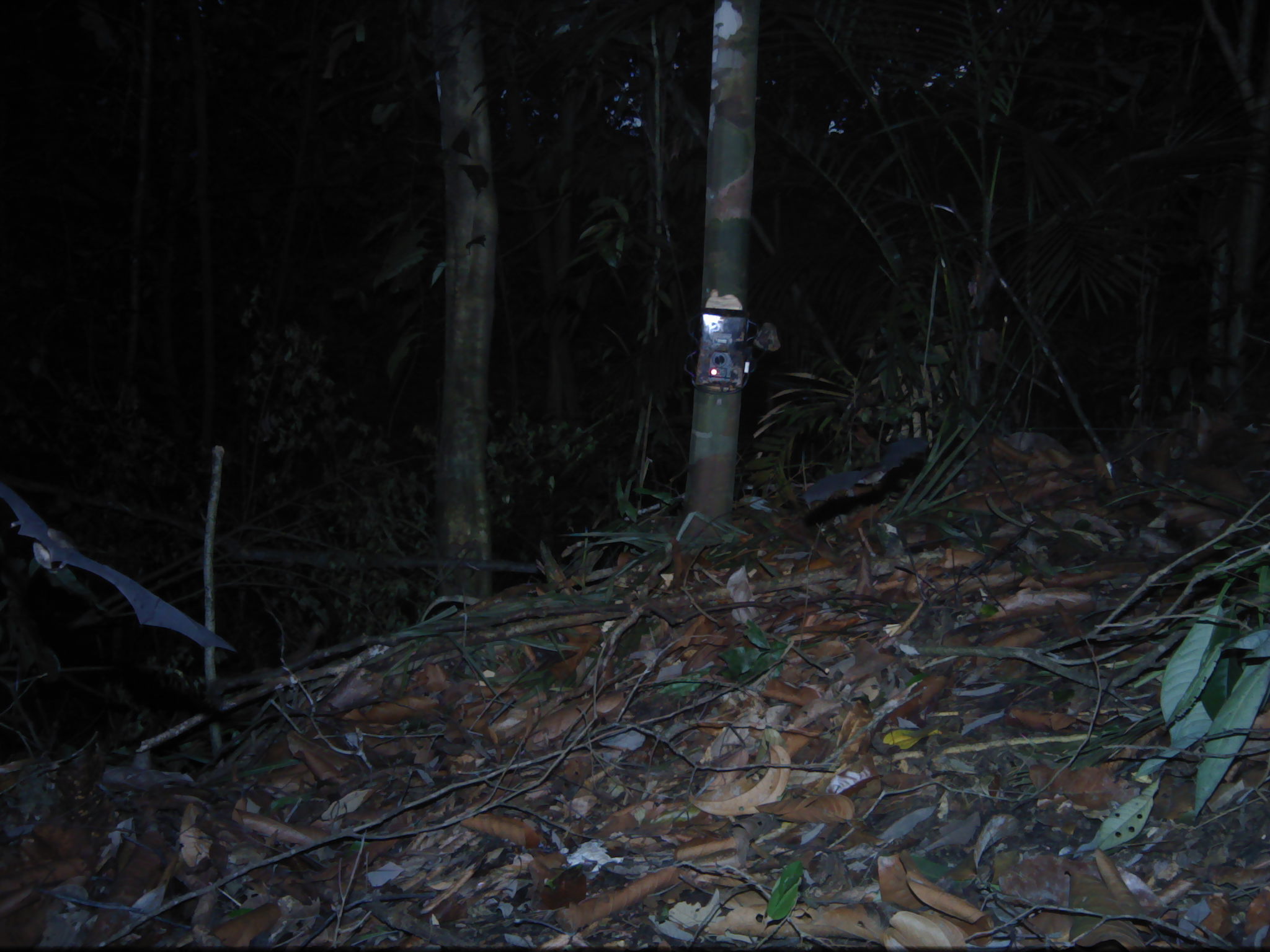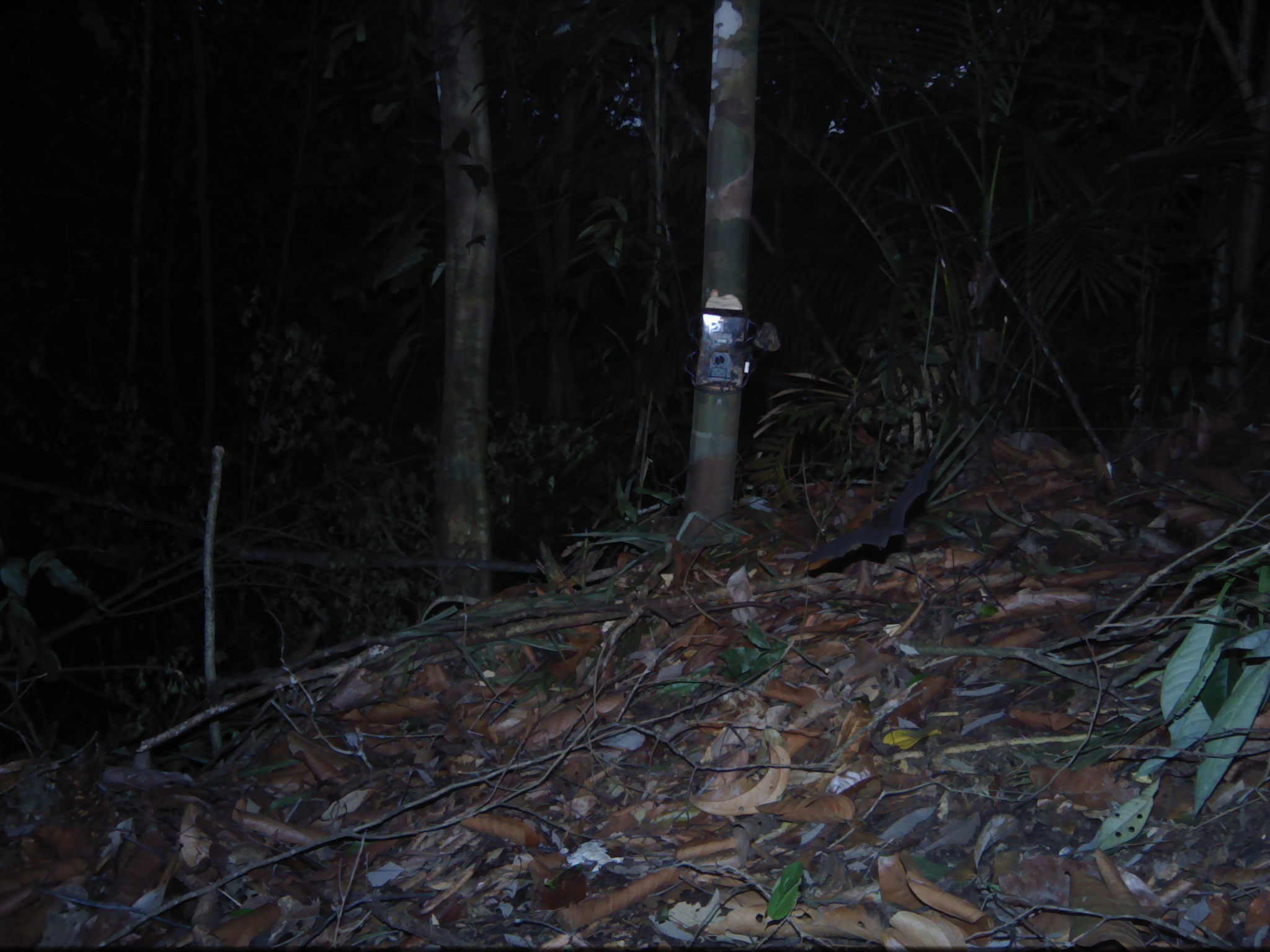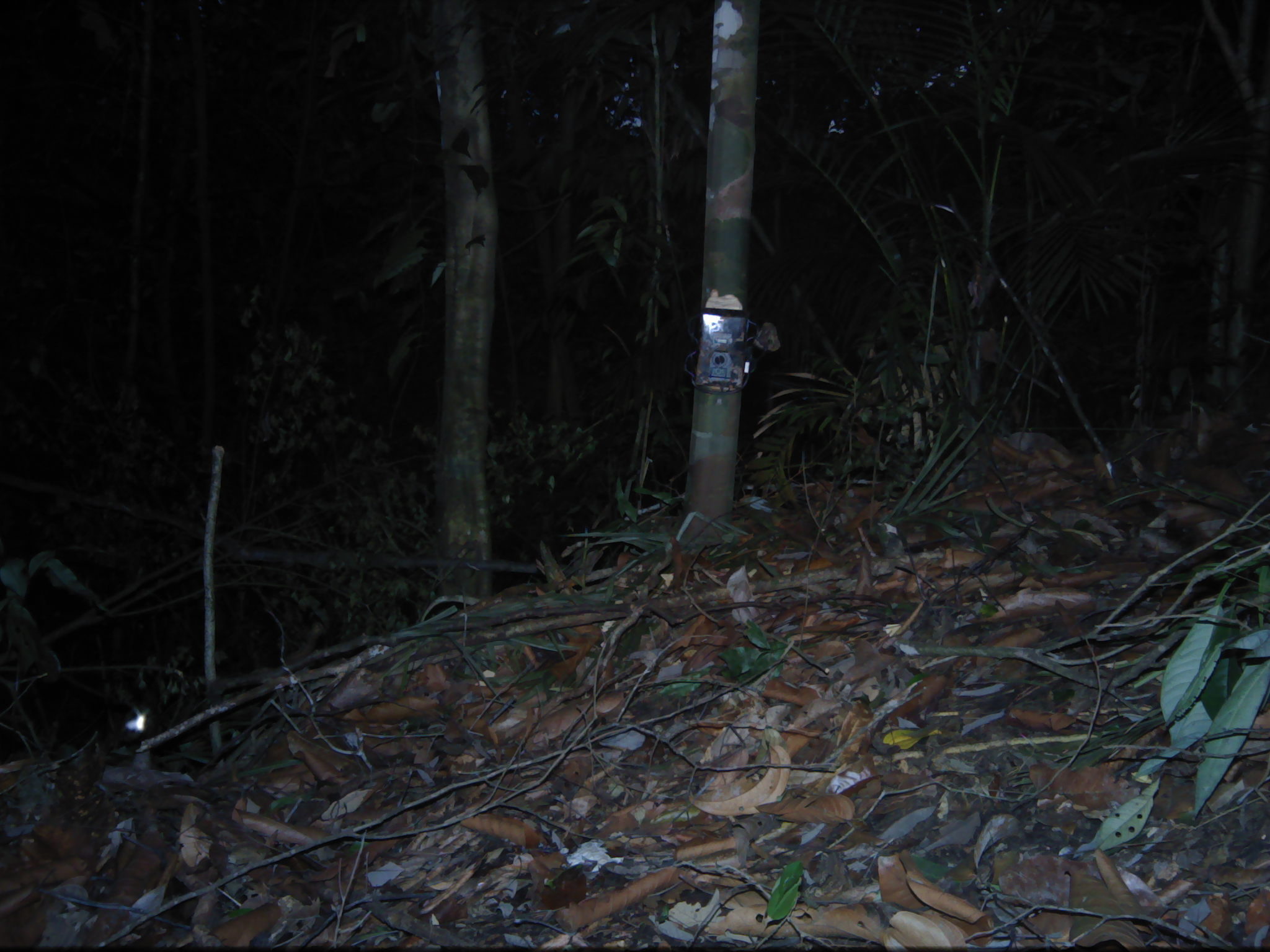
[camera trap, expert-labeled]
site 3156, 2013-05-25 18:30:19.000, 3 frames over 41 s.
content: unidentified animal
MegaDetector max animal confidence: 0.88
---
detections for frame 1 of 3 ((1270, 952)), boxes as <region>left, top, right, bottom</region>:
unknown: <region>0, 482, 237, 654</region>; <region>799, 436, 929, 504</region>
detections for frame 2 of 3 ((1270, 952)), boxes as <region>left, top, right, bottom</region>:
unknown: <region>801, 447, 937, 562</region>